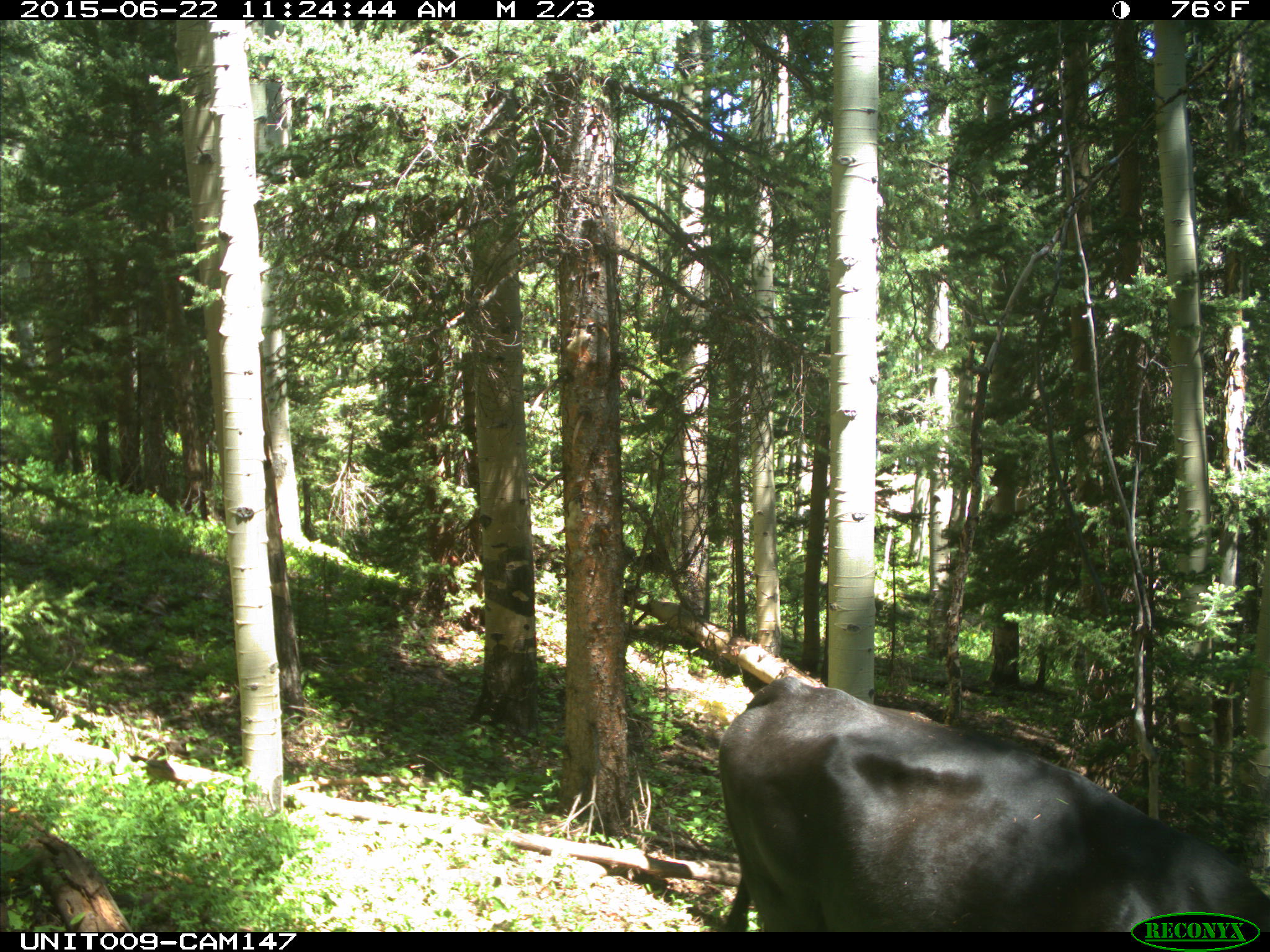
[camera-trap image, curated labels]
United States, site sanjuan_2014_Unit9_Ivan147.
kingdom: Animalia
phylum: Chordata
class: Mammalia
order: Artiodactyla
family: Bovidae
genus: Bos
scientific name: Bos taurus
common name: domestic cow